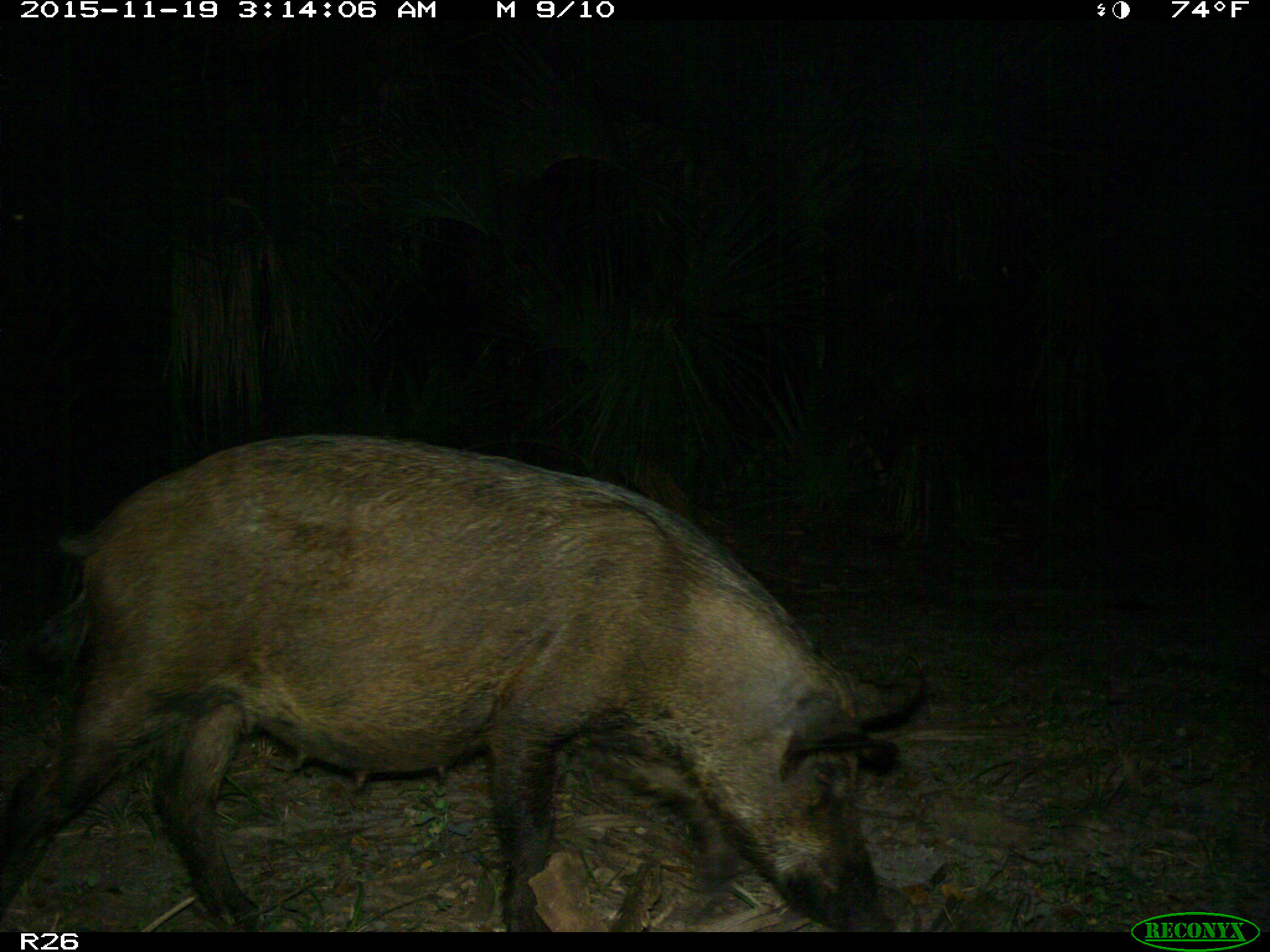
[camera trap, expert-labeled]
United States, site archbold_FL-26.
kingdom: Animalia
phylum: Chordata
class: Mammalia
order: Artiodactyla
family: Suidae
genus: Sus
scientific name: Sus scrofa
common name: wild boar